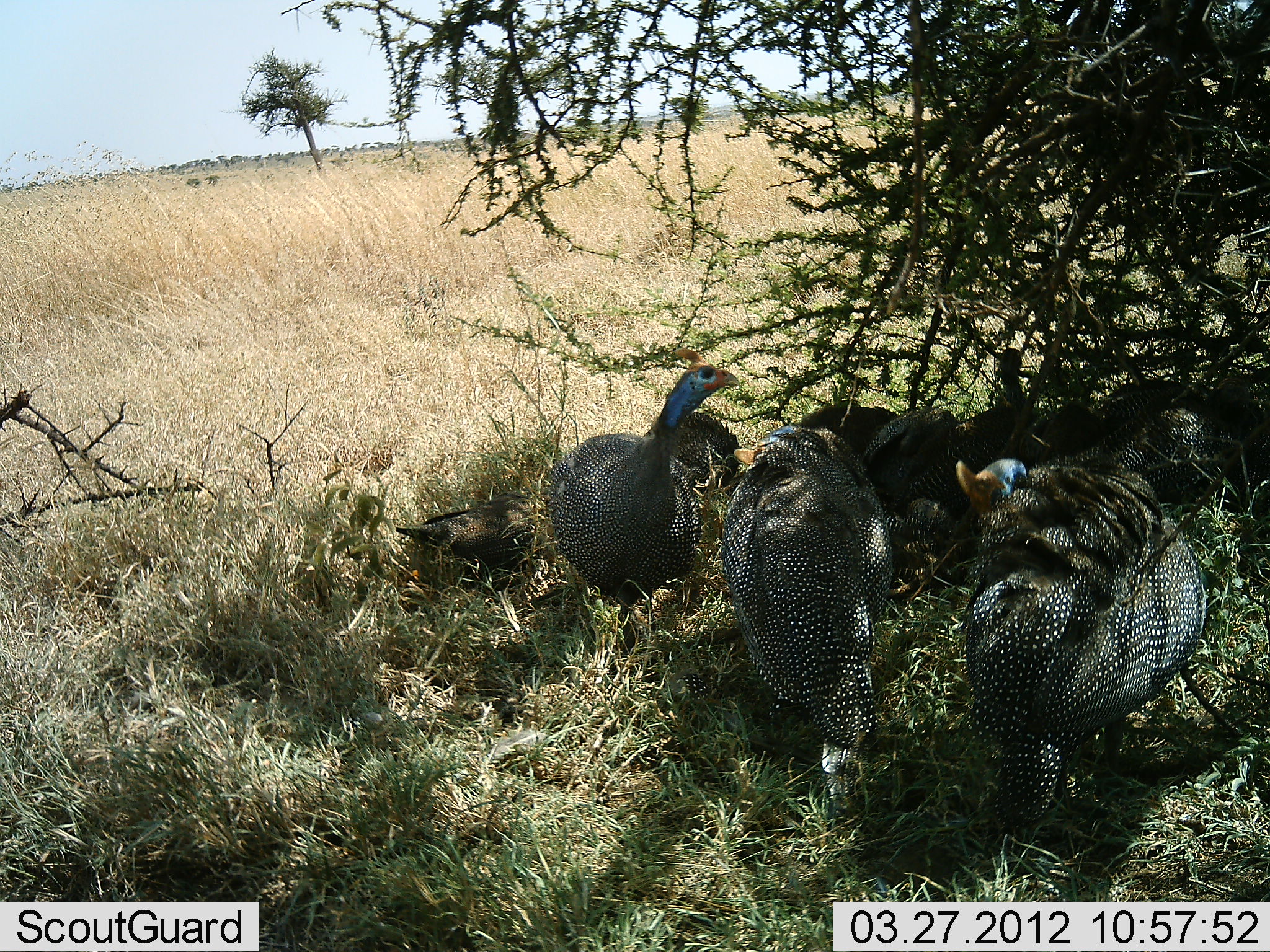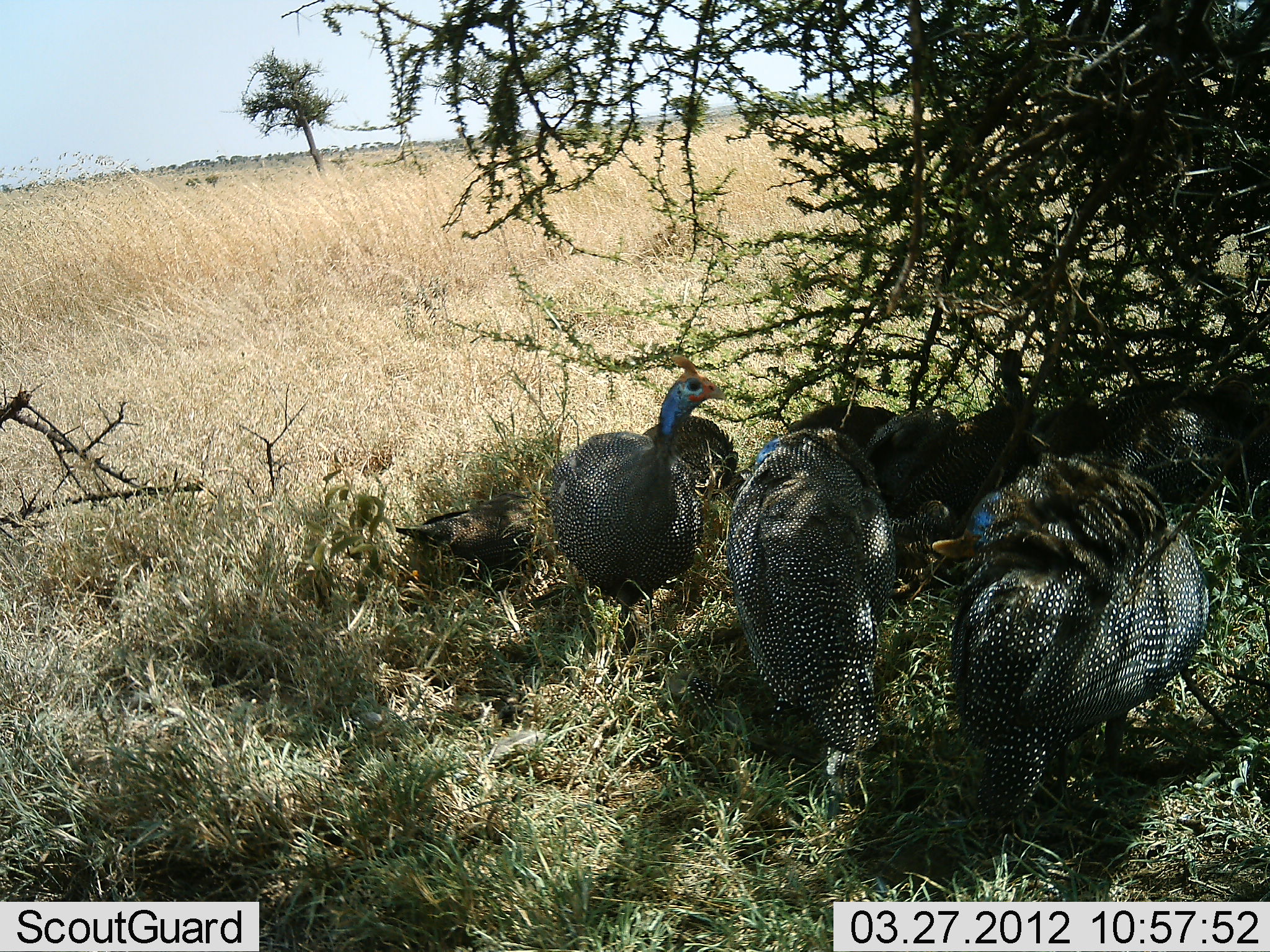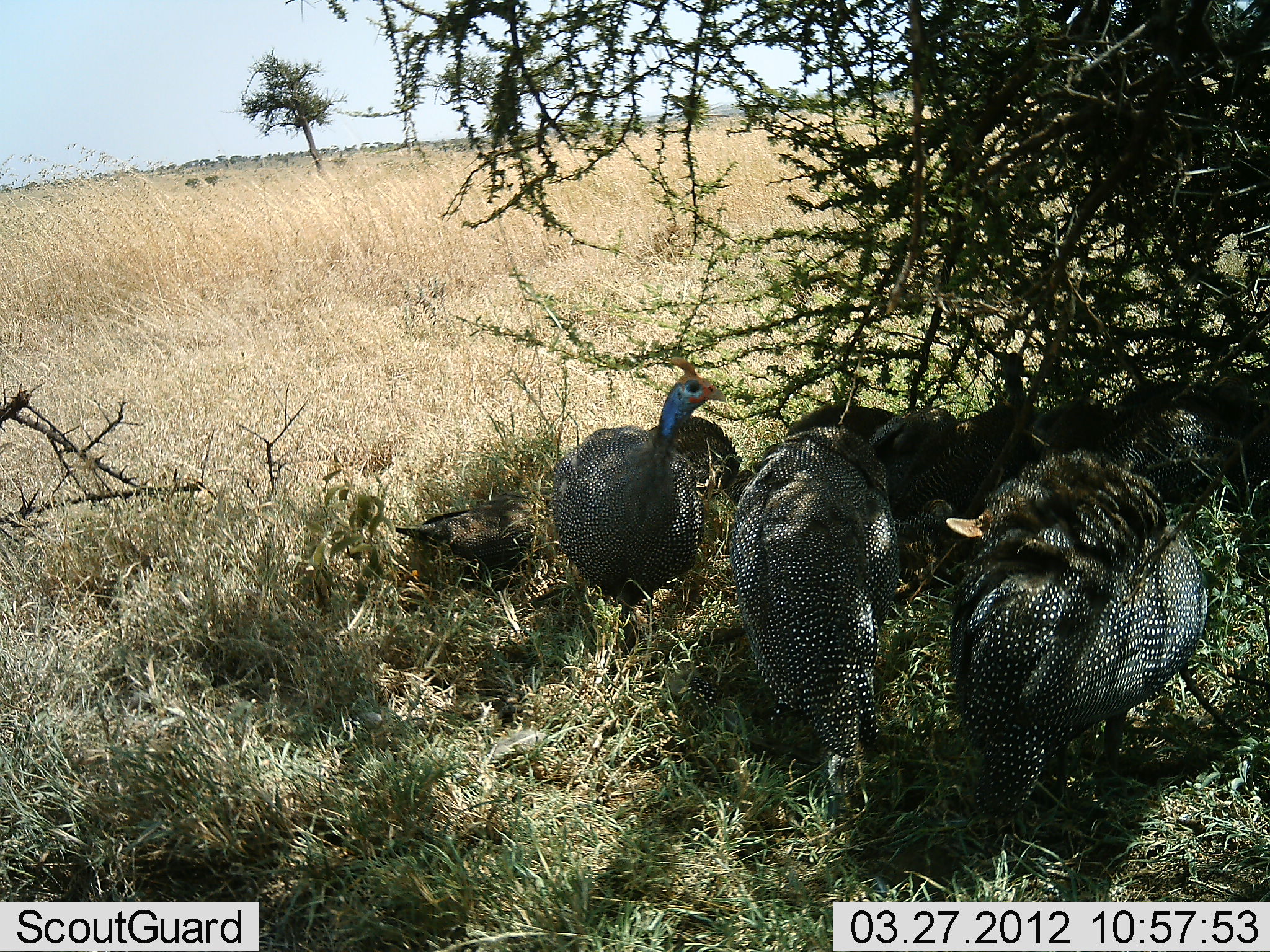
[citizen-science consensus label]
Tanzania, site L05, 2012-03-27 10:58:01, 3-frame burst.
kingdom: Animalia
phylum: Chordata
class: Aves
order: Galliformes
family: Numididae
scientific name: Numididae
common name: guinea fowl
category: guineafowl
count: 7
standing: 55%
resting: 62%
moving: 7%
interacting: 0%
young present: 7%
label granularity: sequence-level